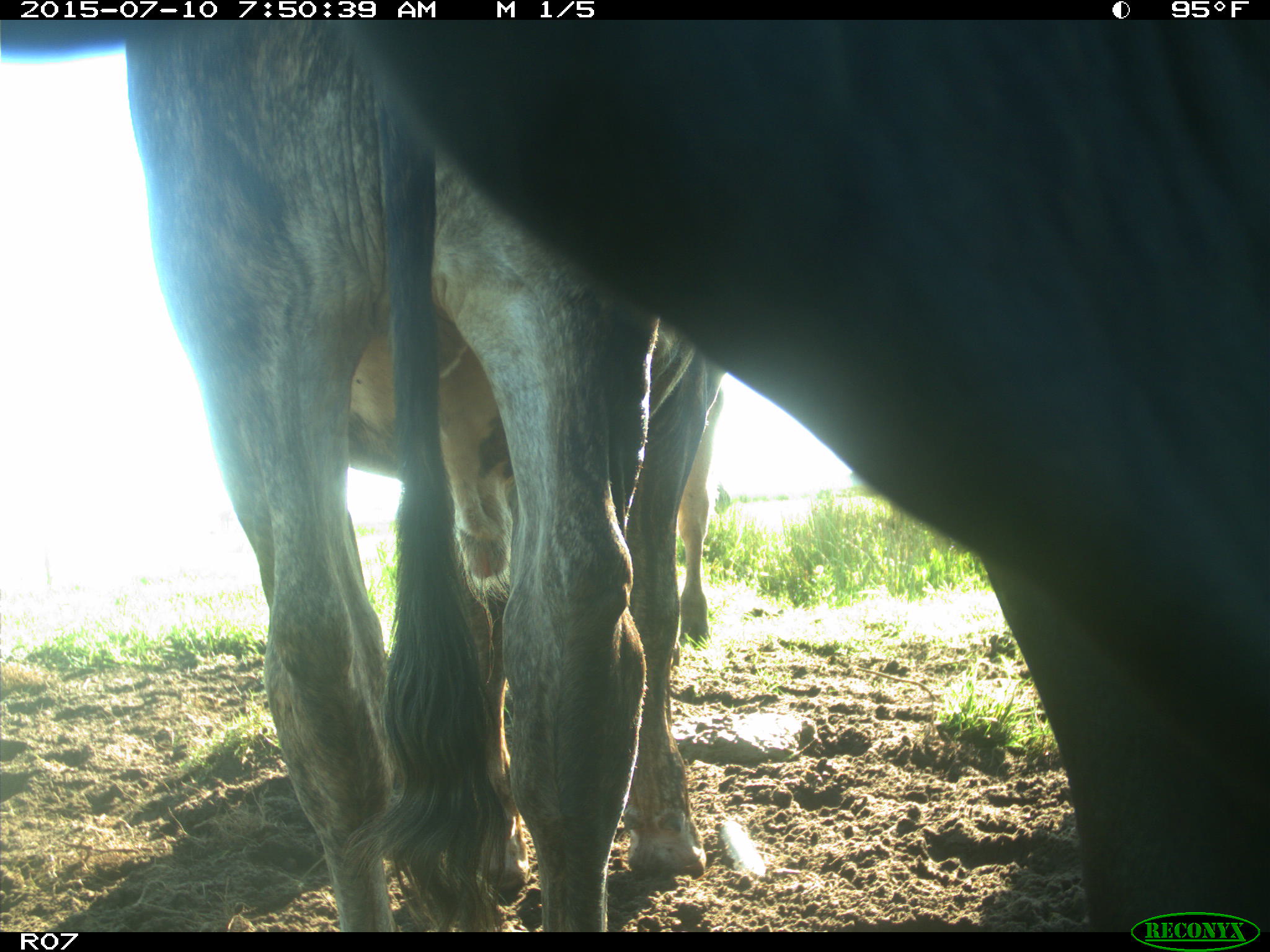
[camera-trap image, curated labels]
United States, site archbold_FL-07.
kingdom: Animalia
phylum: Chordata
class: Mammalia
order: Artiodactyla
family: Bovidae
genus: Bos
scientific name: Bos taurus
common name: domestic cow